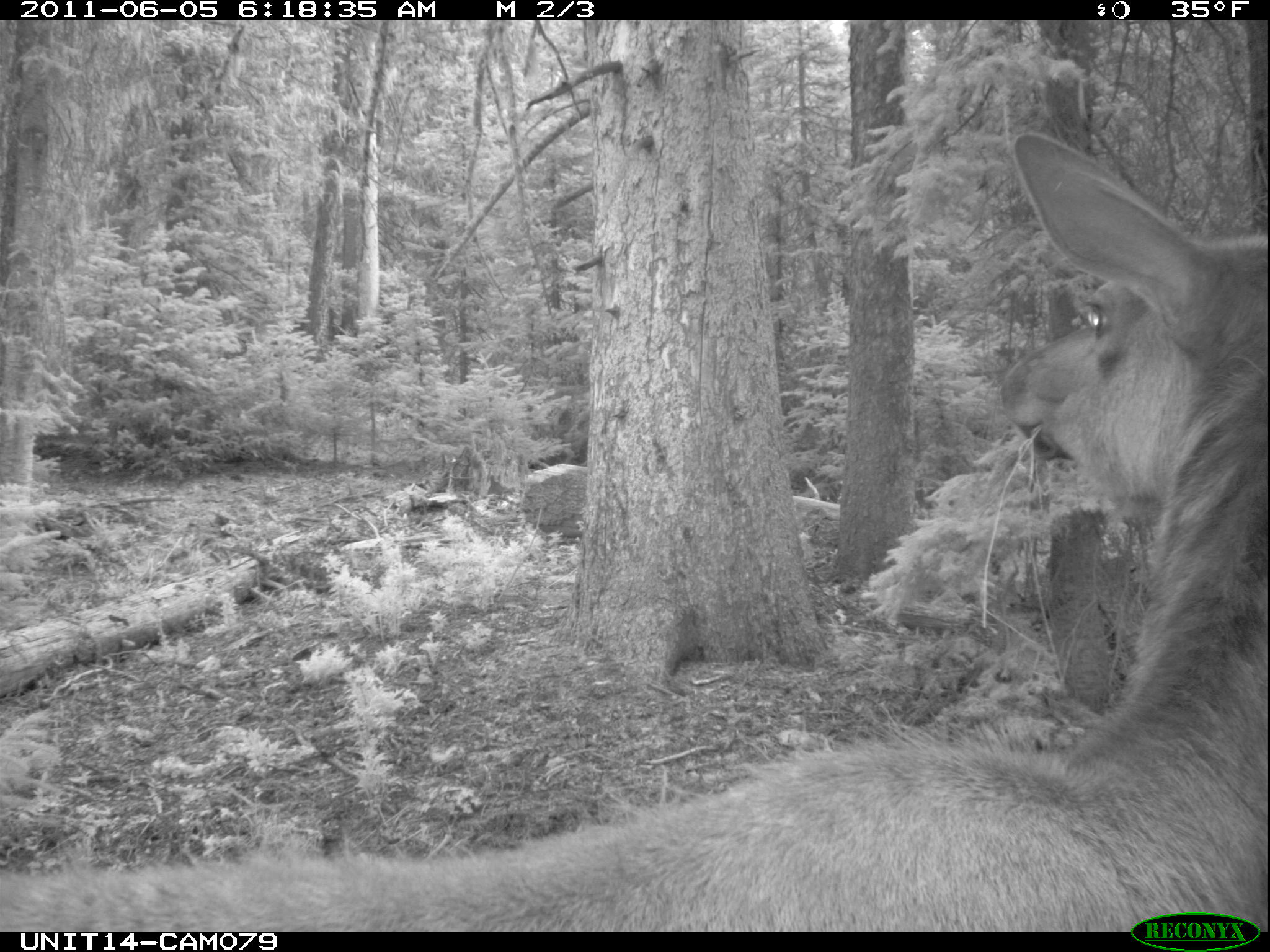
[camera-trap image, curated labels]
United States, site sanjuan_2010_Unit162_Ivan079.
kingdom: Animalia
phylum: Chordata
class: Mammalia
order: Artiodactyla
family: Cervidae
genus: Cervus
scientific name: Cervus elaphus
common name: red deer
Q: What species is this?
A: Cervus elaphus (red deer).